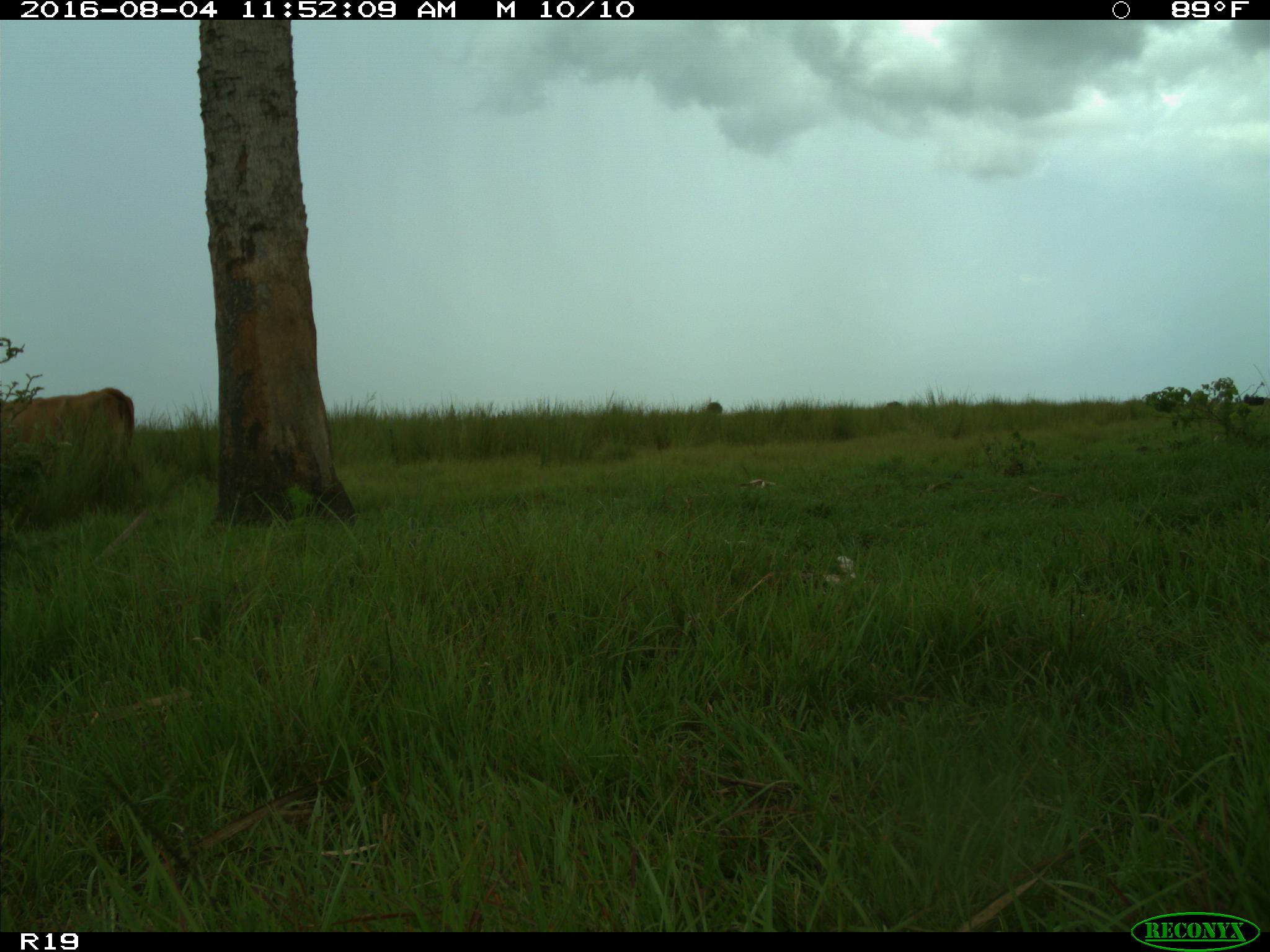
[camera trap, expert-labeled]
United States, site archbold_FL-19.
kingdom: Animalia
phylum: Chordata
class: Mammalia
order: Artiodactyla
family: Bovidae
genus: Bos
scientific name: Bos taurus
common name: domestic cow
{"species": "Bos taurus (domestic cow)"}